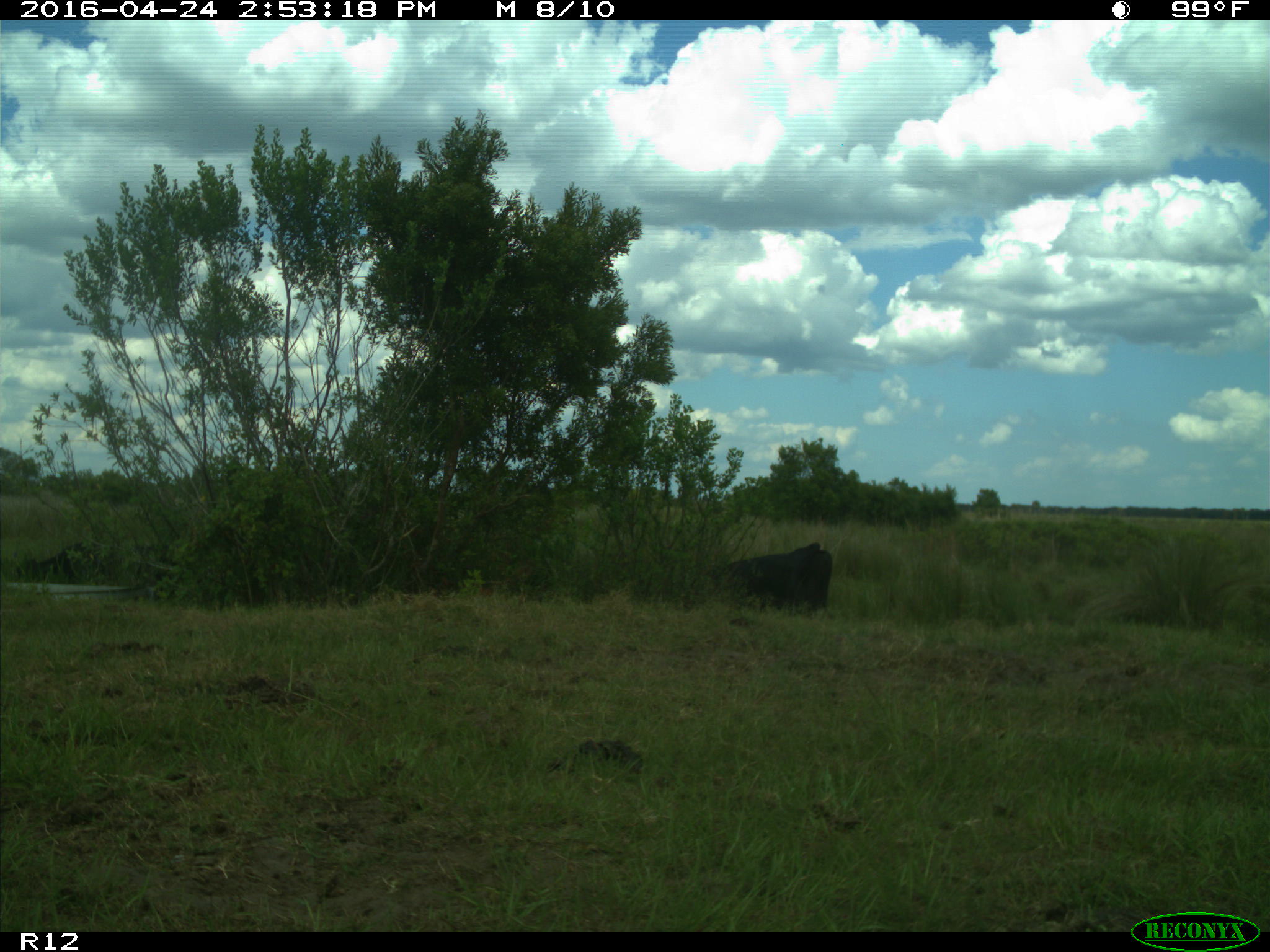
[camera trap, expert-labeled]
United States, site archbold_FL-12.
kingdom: Animalia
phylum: Chordata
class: Mammalia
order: Artiodactyla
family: Bovidae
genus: Bos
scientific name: Bos taurus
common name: domestic cow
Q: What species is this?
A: Bos taurus (domestic cow).